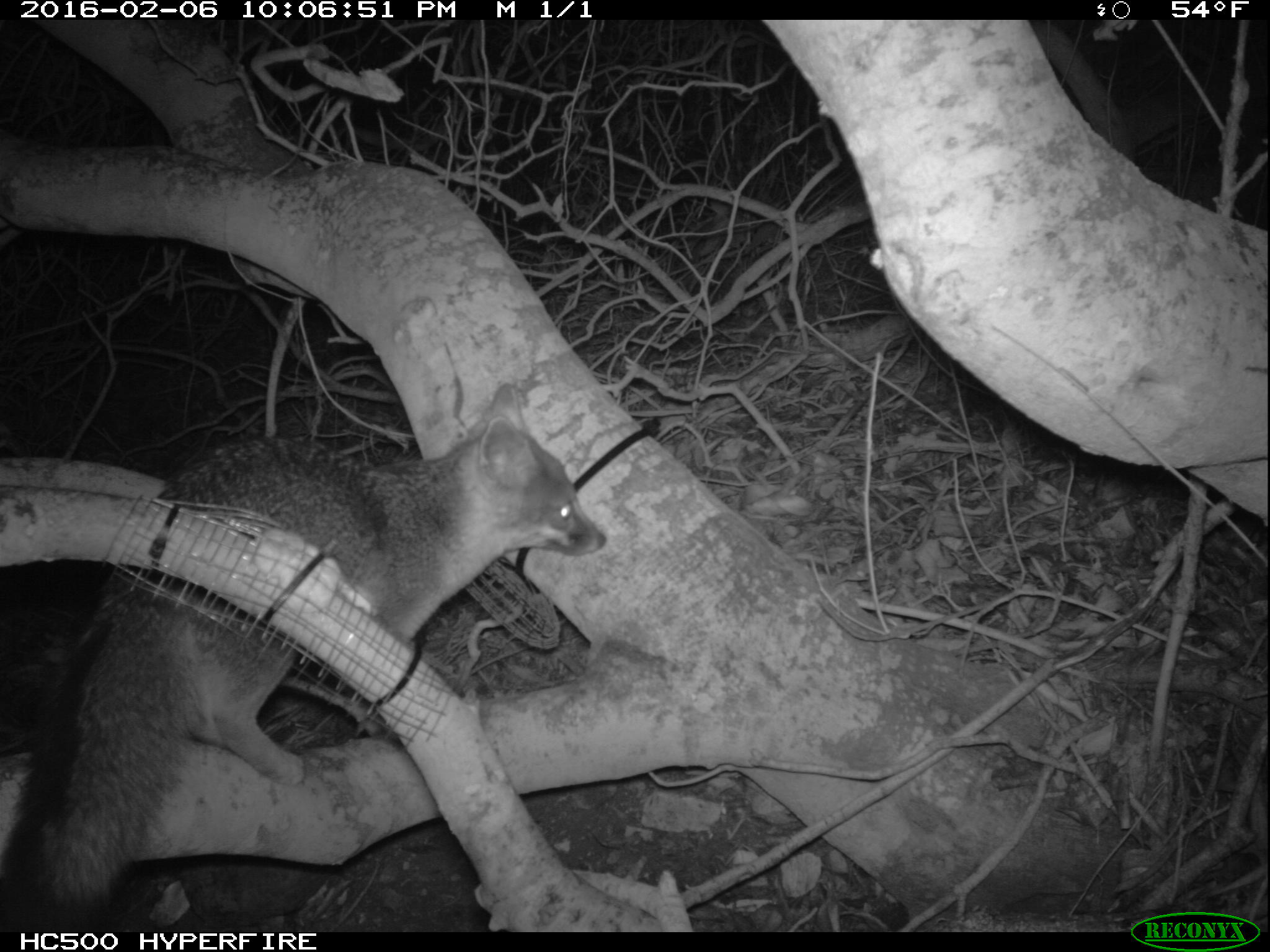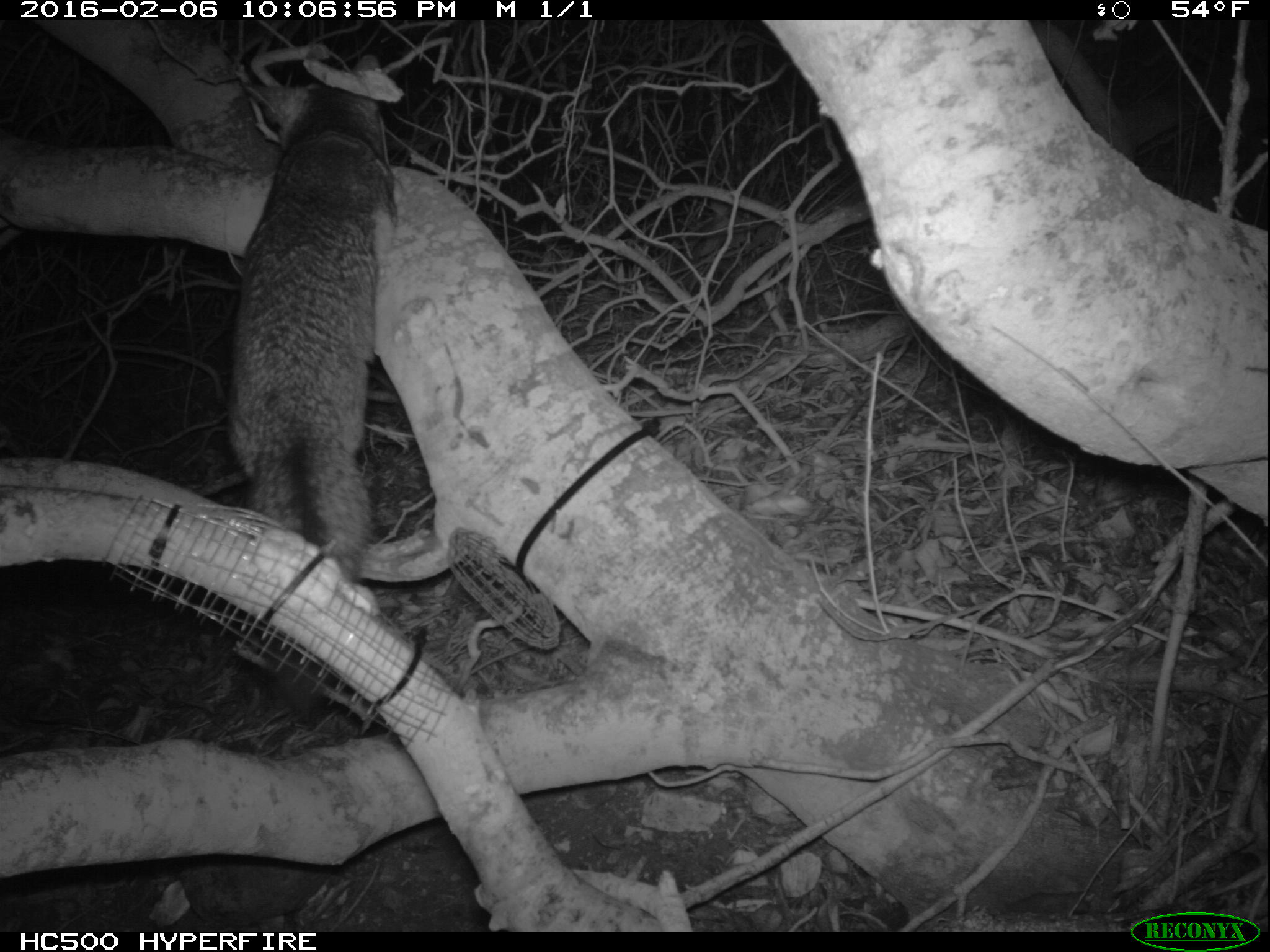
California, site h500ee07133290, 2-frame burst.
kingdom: Animalia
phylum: Chordata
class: Mammalia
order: Carnivora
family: Canidae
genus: Urocyon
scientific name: Urocyon littoralis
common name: island fox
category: fox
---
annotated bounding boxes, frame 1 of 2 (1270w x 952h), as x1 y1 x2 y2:
fox: 0 382 610 931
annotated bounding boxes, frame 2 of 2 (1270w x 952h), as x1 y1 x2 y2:
fox: 217 53 406 729